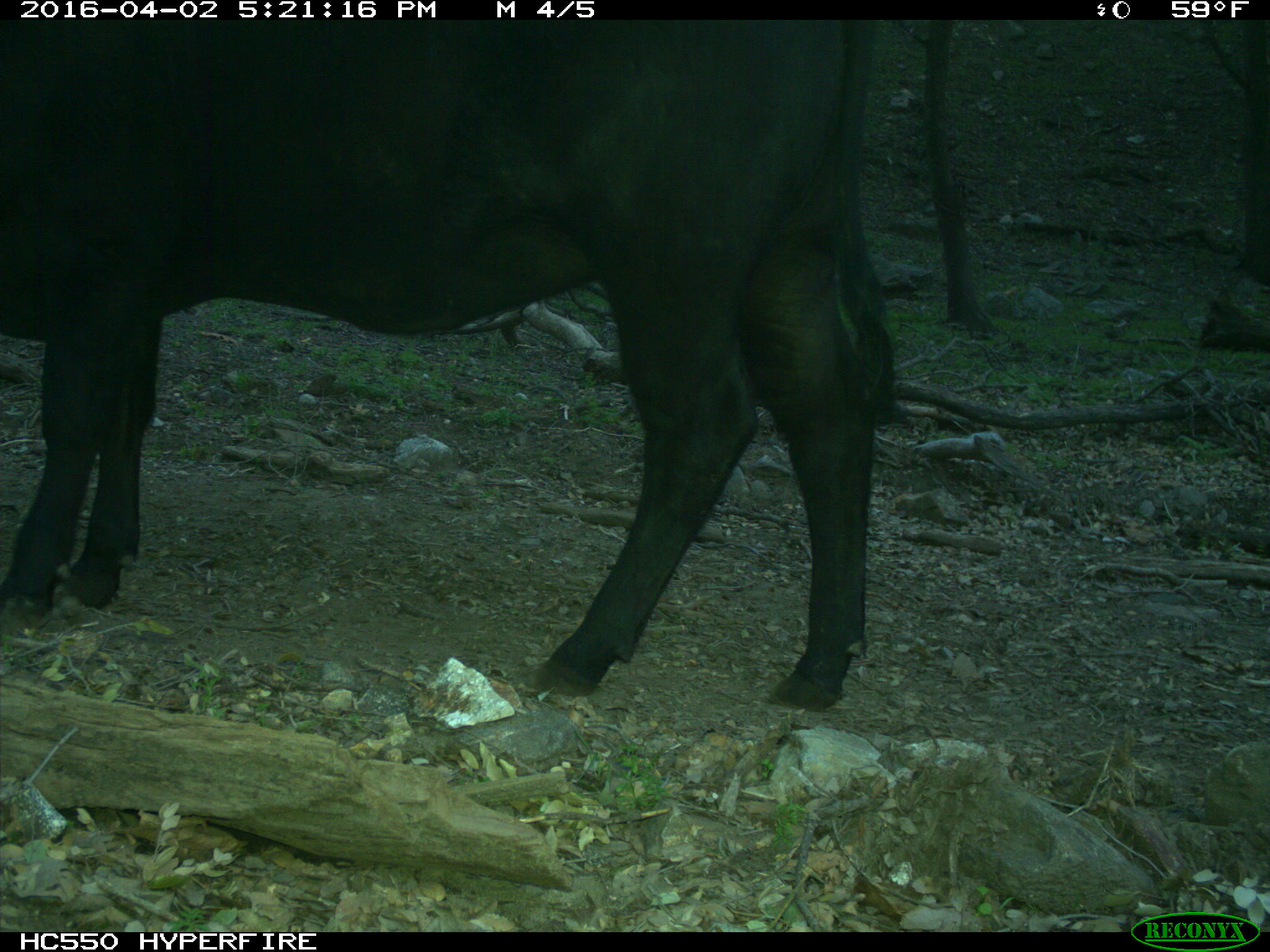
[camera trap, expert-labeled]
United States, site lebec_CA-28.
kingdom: Animalia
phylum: Chordata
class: Mammalia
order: Artiodactyla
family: Bovidae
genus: Bos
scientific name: Bos taurus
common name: domestic cow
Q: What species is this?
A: Bos taurus (domestic cow).